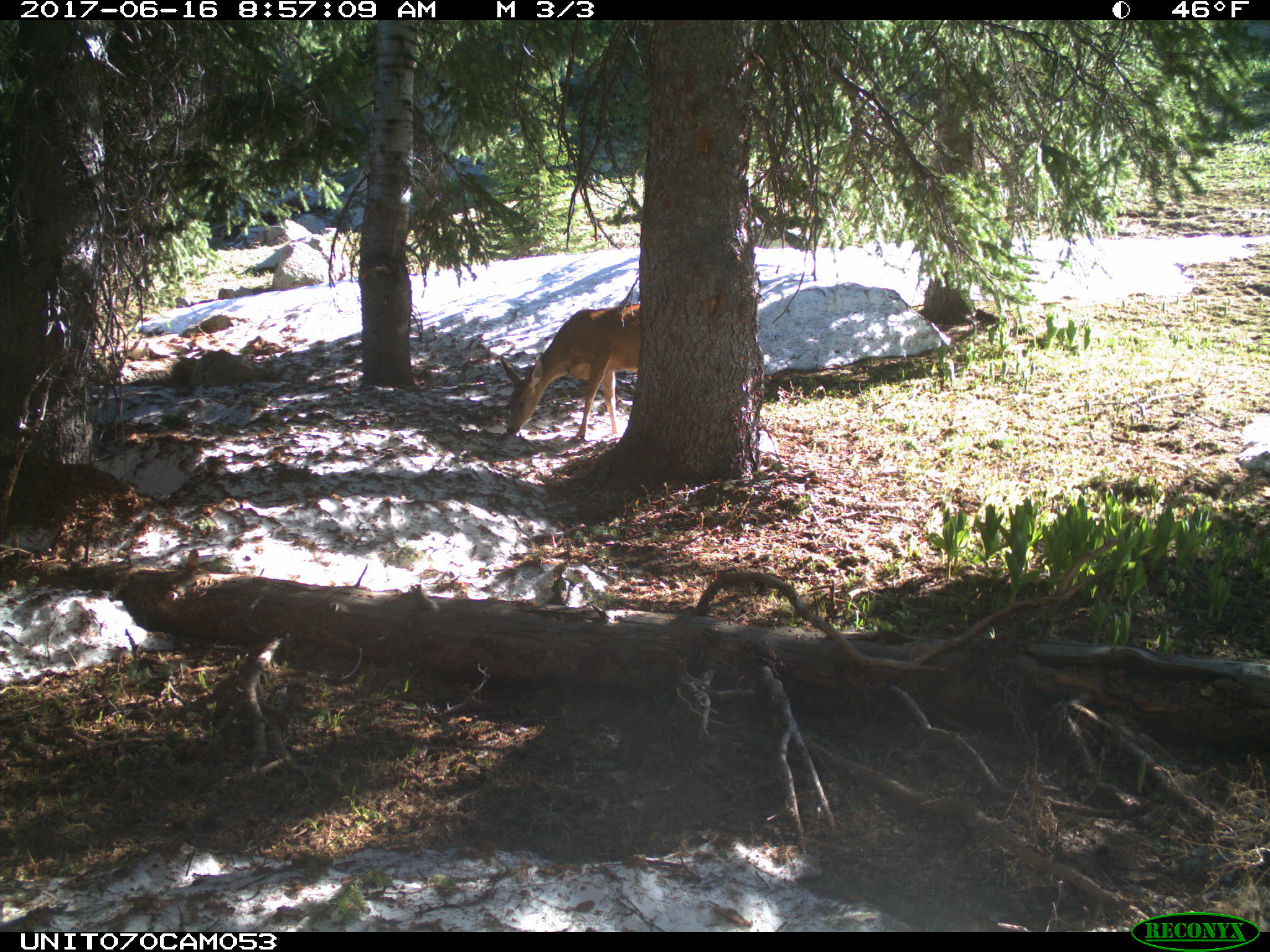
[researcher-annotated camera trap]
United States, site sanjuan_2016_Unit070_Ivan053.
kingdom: Animalia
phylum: Chordata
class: Mammalia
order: Artiodactyla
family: Cervidae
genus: Odocoileus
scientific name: Odocoileus hemionus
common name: mule deer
Odocoileus hemionus (mule deer).